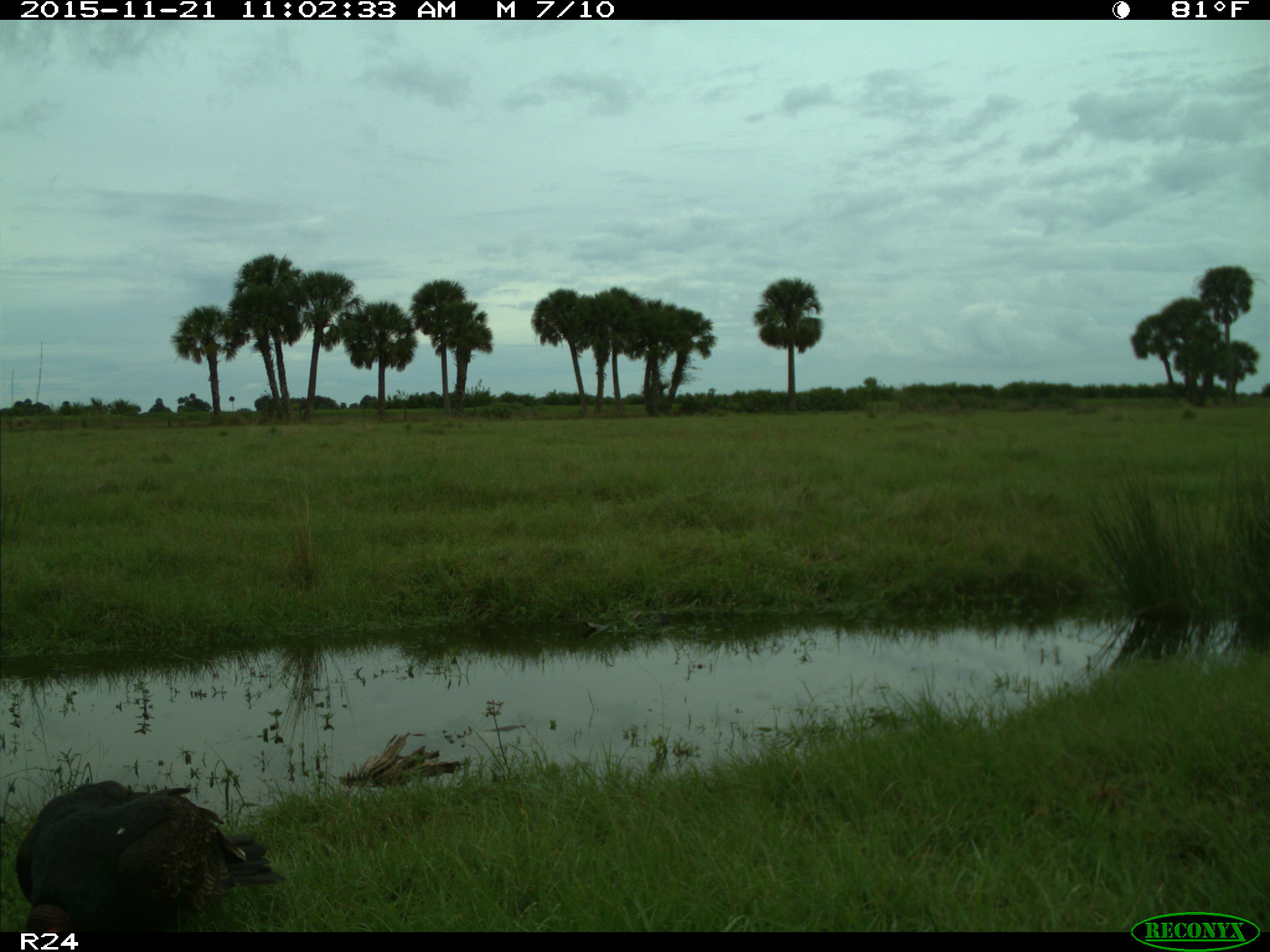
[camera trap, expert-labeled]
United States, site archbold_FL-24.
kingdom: Animalia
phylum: Chordata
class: Aves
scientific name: Aves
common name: birds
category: unidentified bird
Unidentified bird (birds) (Aves).